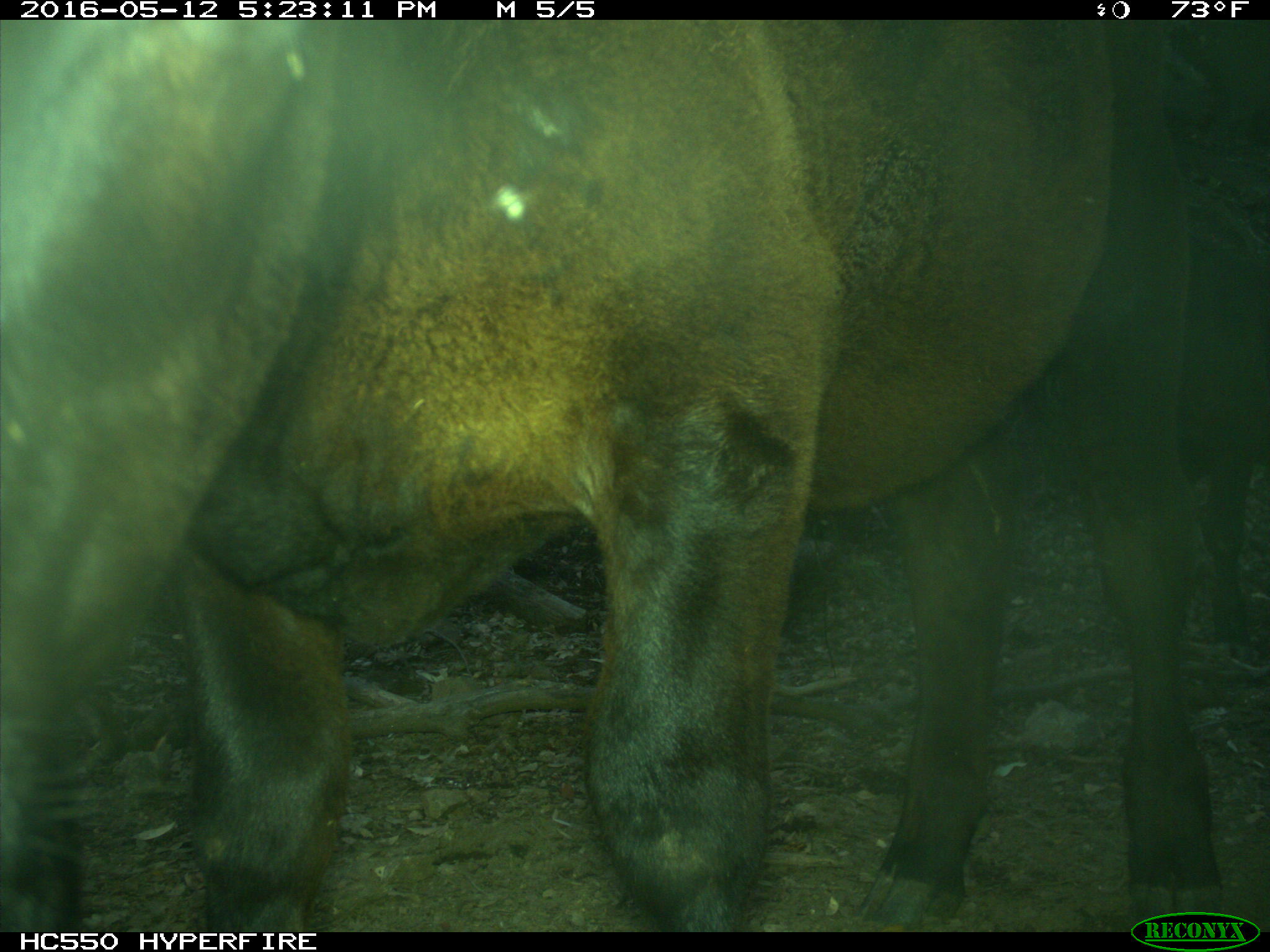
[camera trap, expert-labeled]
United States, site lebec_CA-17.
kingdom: Animalia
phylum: Chordata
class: Mammalia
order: Artiodactyla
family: Bovidae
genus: Bos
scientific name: Bos taurus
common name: domestic cow